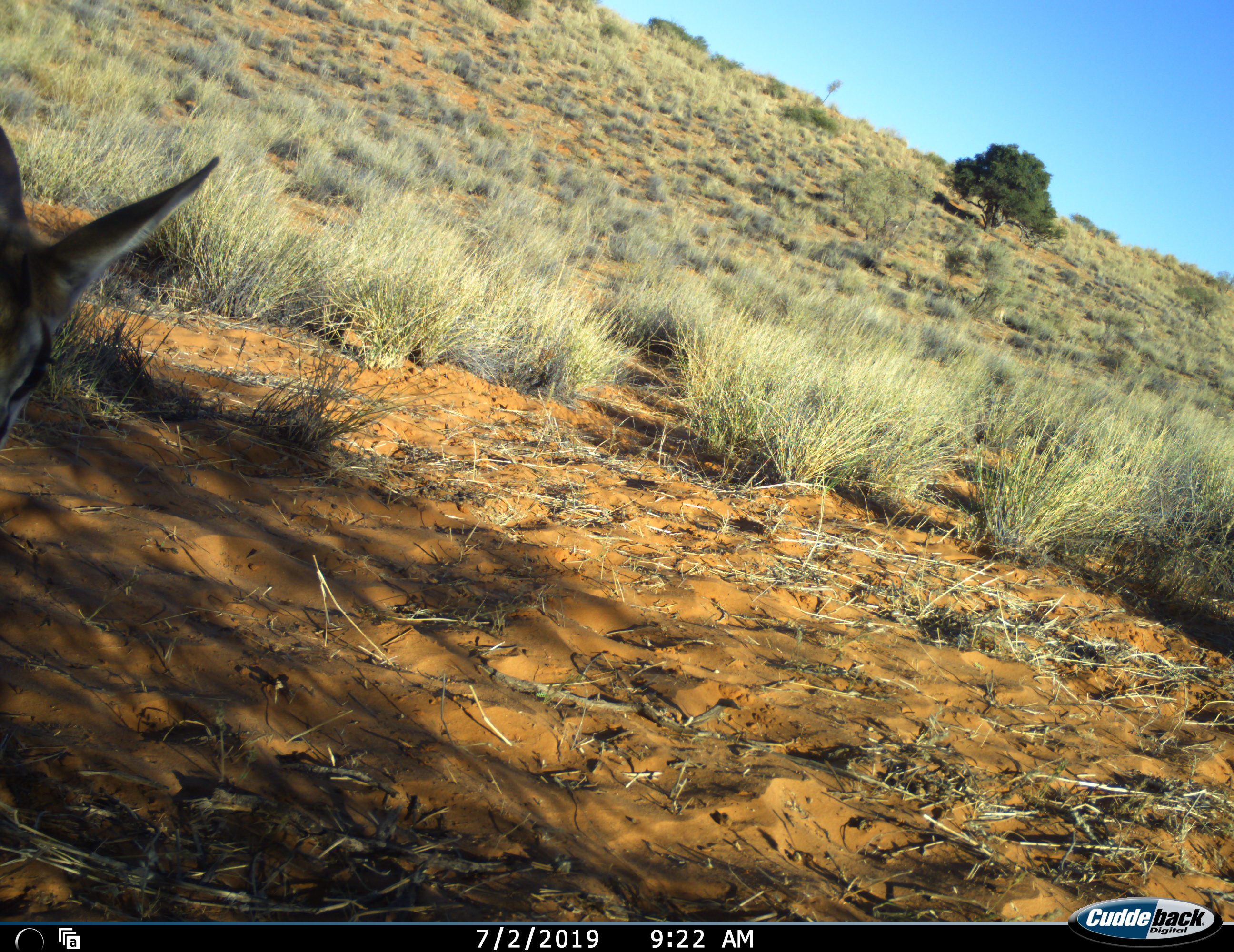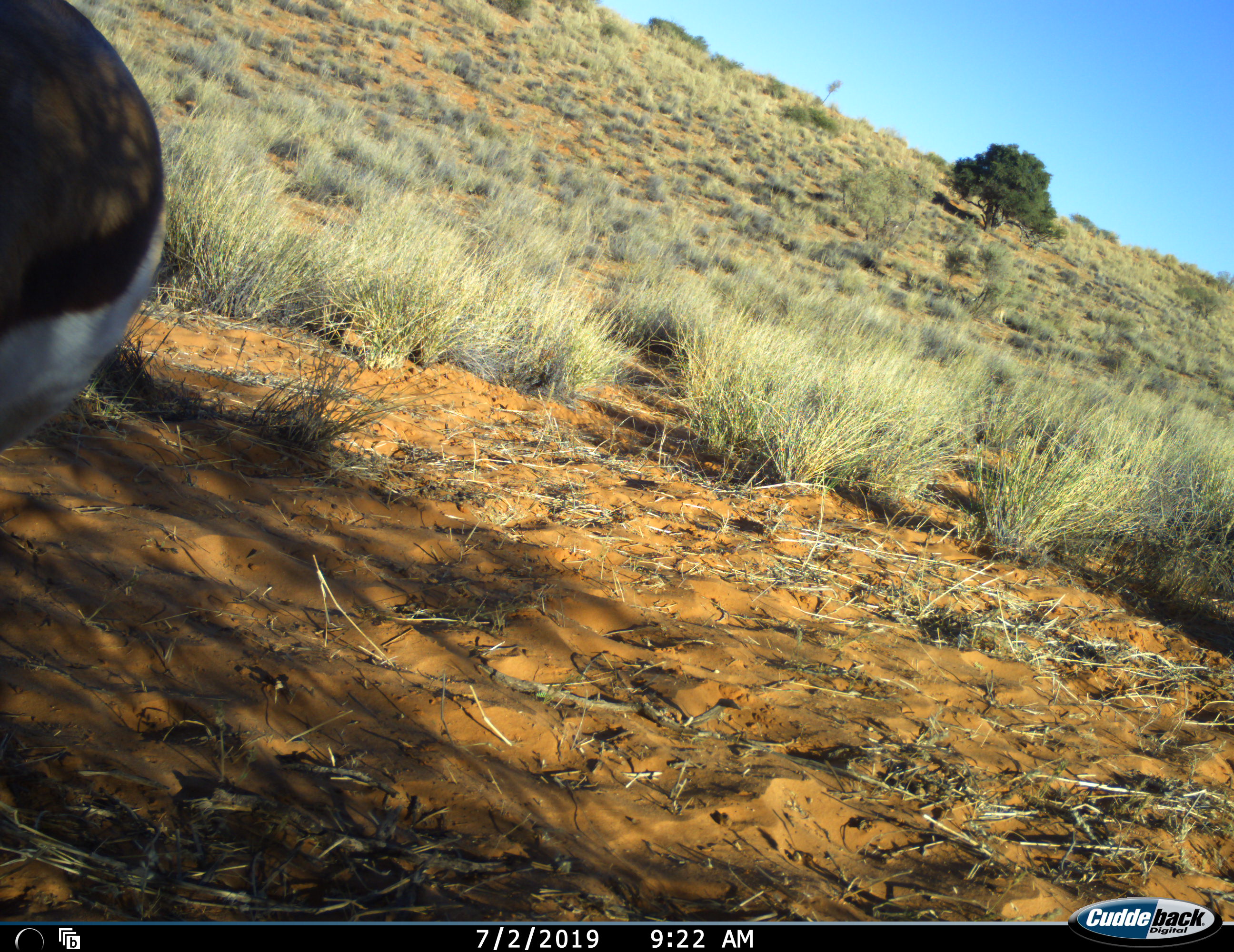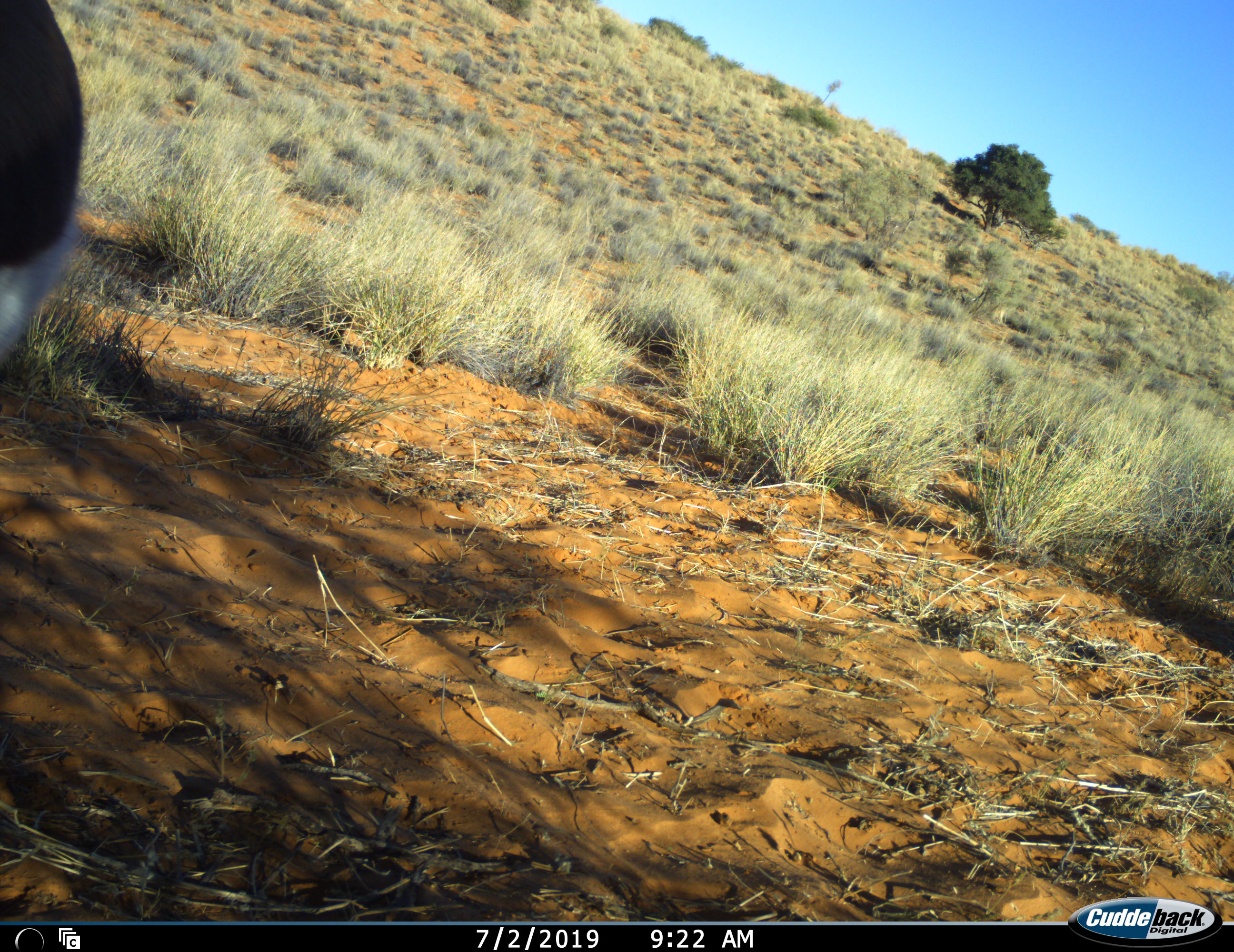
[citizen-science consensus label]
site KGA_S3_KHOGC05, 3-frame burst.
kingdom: Animalia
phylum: Chordata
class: Mammalia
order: Artiodactyla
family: Bovidae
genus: Antidorcas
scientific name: Antidorcas marsupialis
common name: springbok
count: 1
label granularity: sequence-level